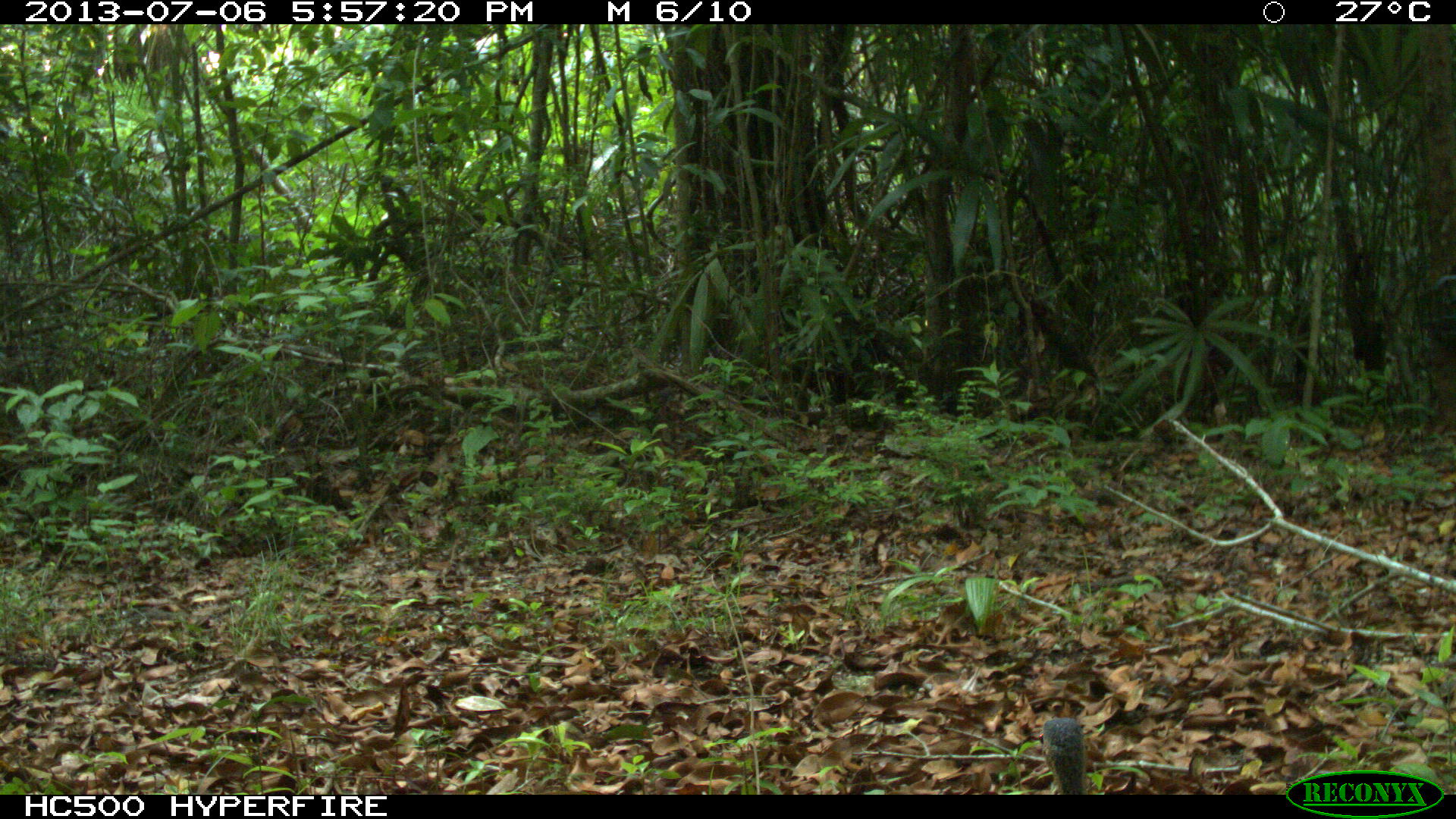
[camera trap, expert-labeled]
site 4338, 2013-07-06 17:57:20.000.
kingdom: Animalia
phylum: Chordata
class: Aves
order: Tinamiformes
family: Tinamidae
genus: Tinamus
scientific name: Tinamus major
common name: great tinamou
Tinamus major (great tinamou), count 1.